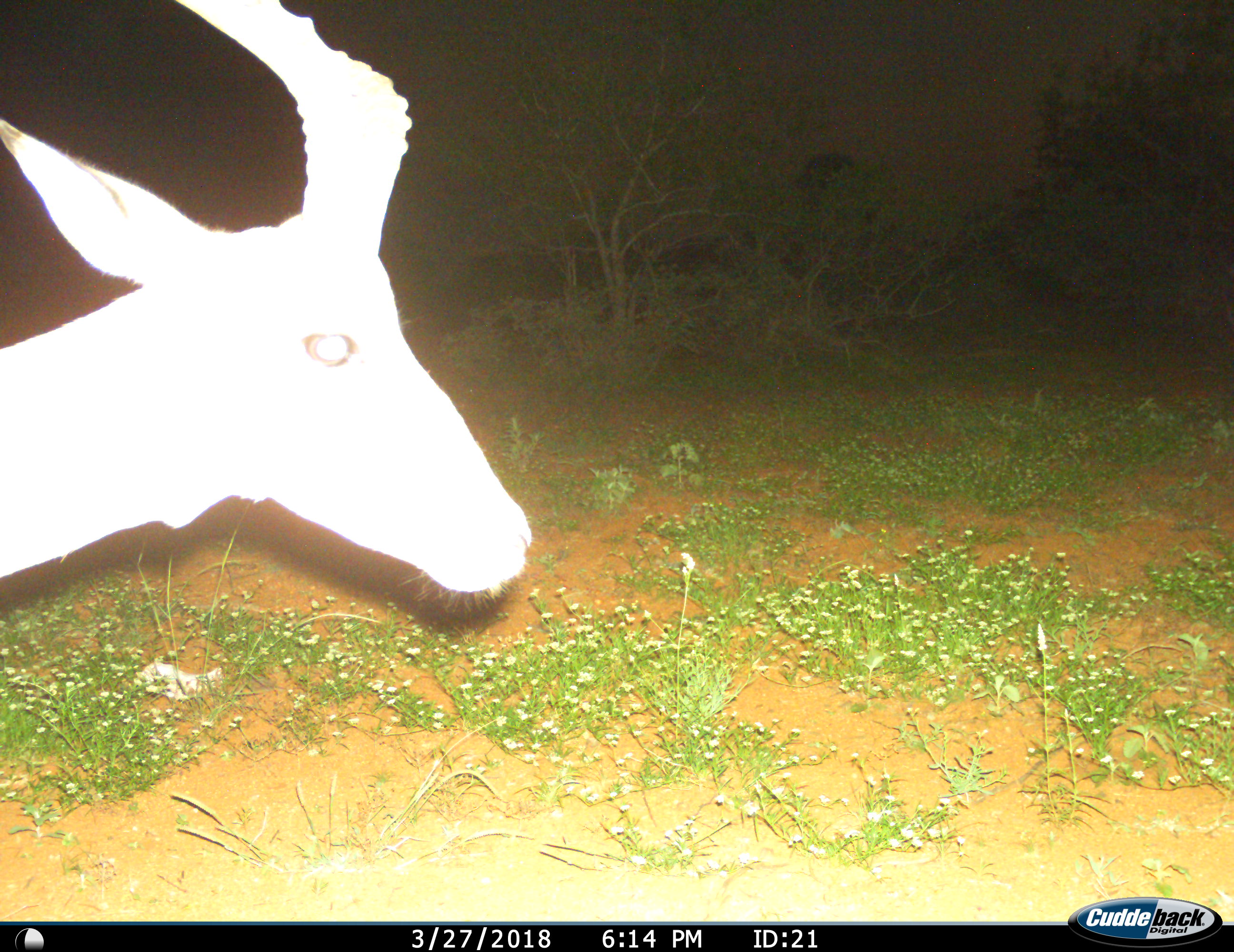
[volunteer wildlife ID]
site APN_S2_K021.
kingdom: Animalia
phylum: Chordata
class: Mammalia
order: Artiodactyla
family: Bovidae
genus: Aepyceros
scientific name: Aepyceros melampus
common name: impala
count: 1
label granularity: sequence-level